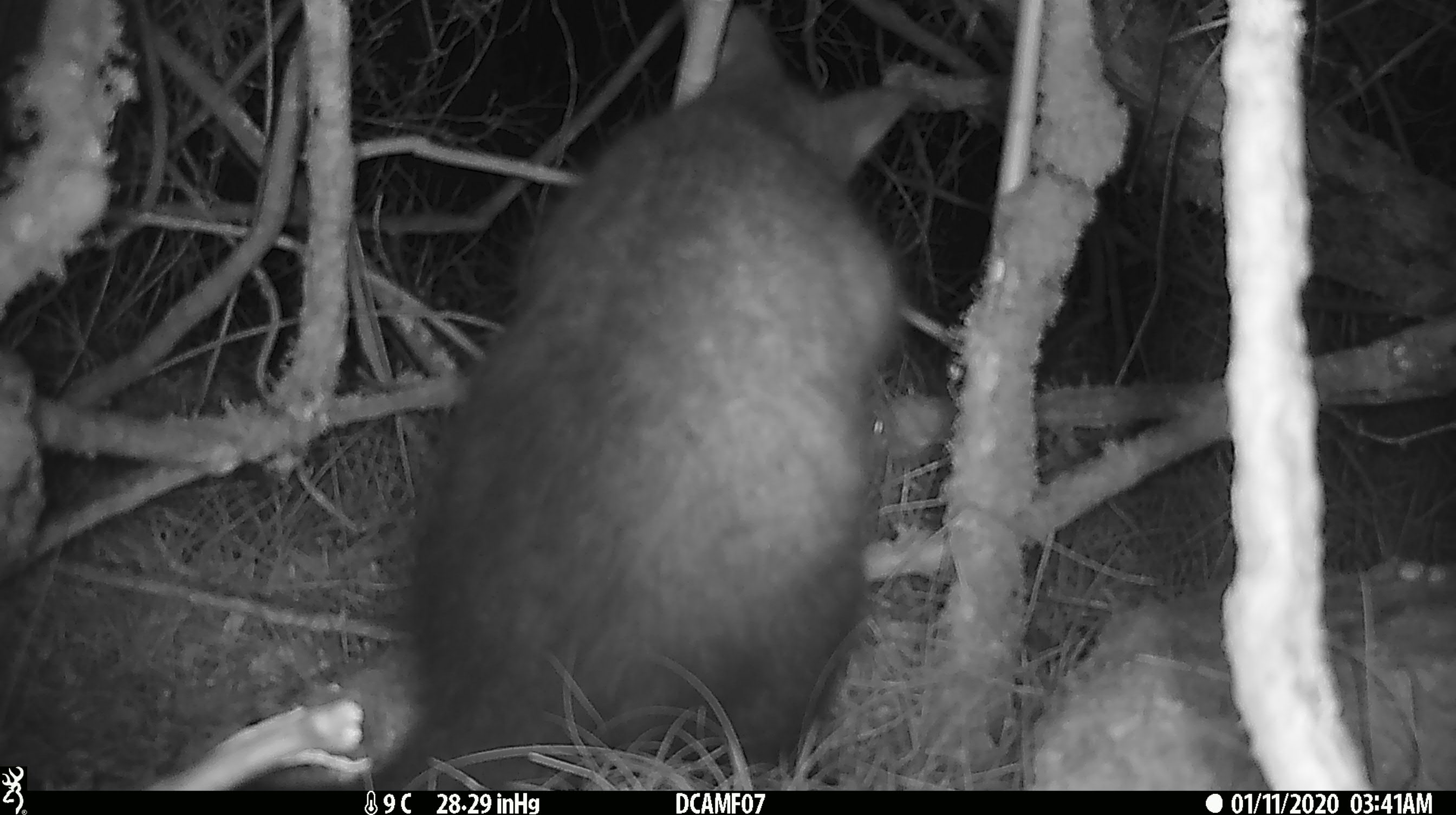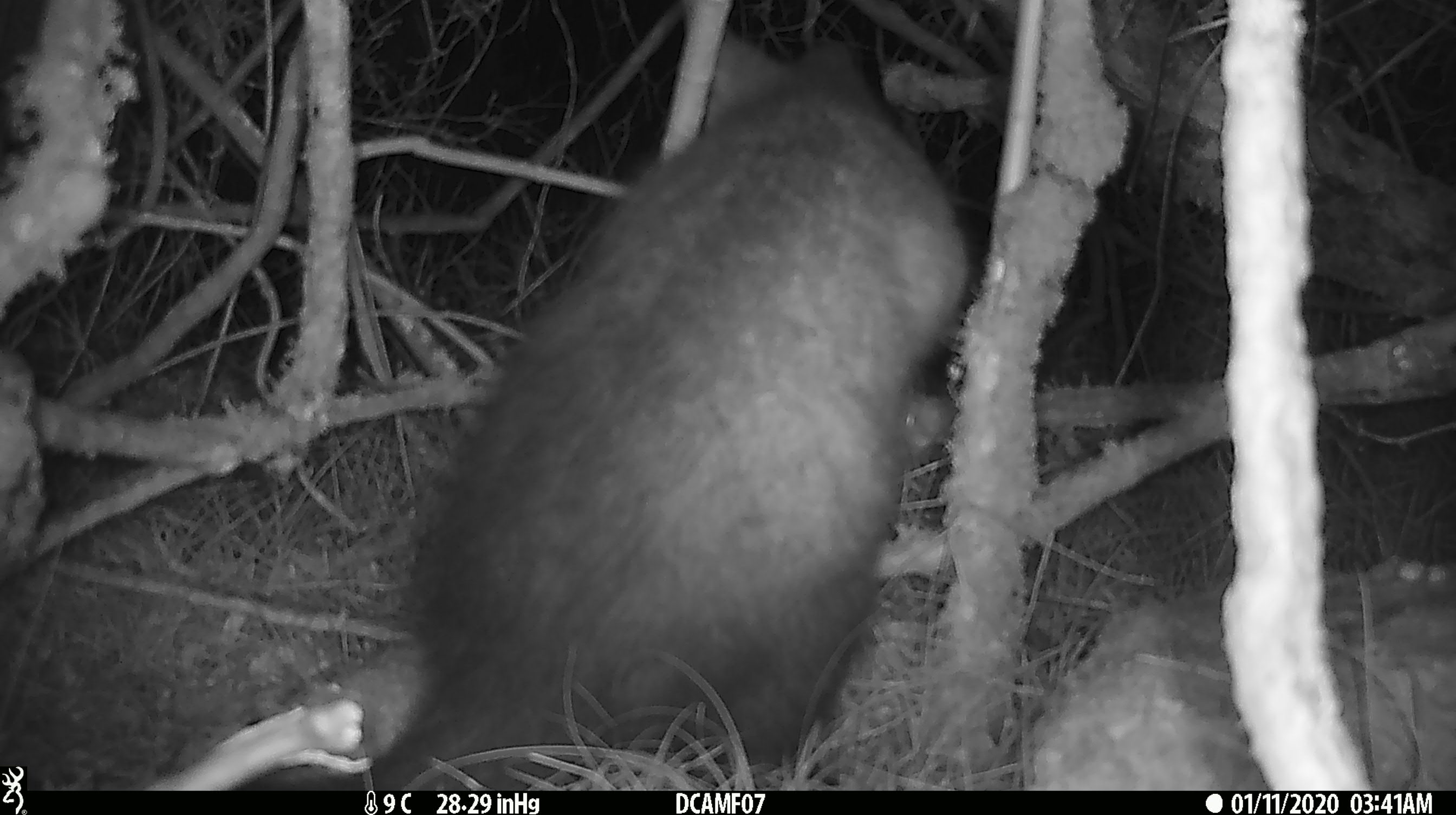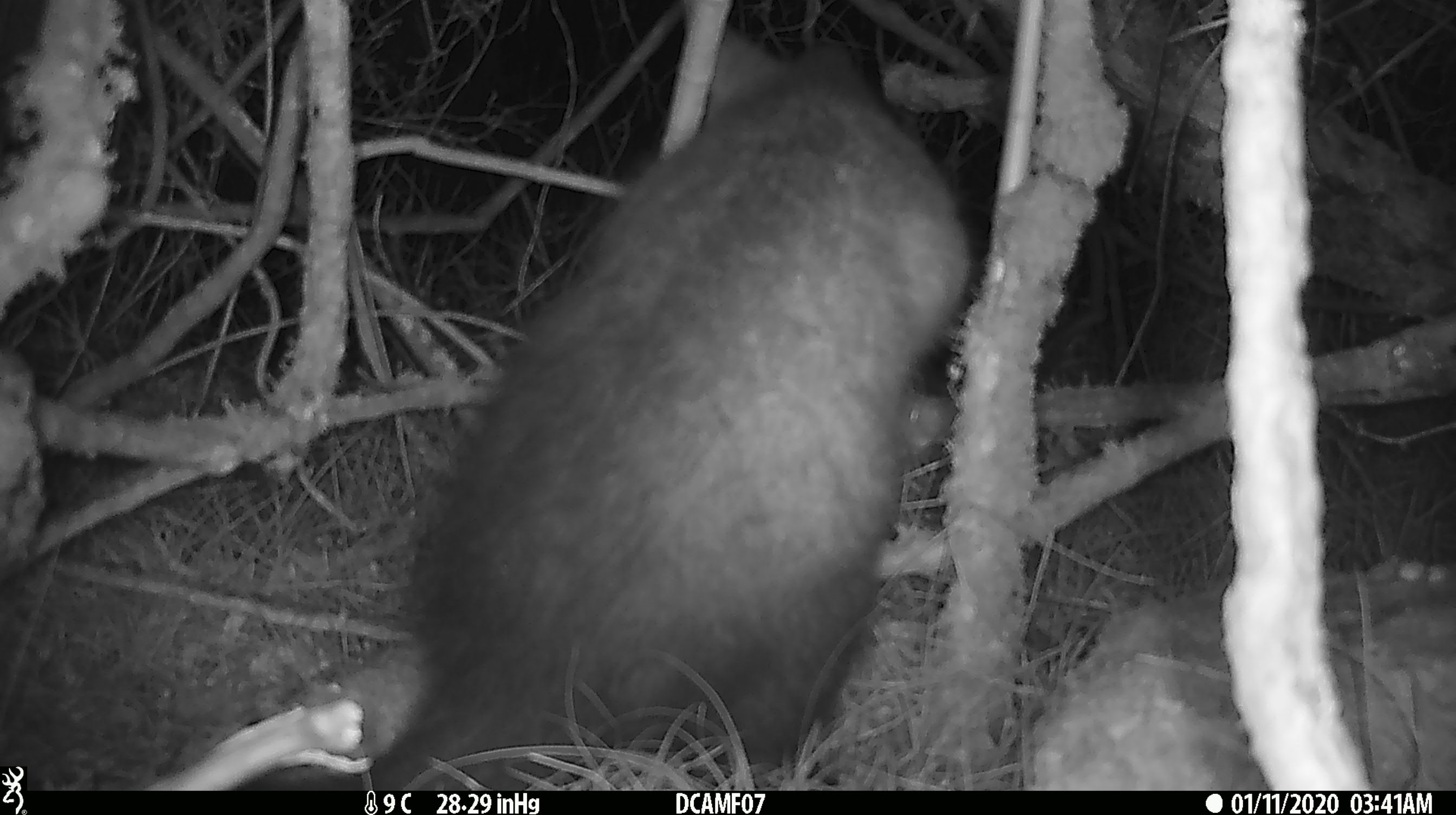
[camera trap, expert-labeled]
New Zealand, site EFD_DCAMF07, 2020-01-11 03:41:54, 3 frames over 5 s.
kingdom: Animalia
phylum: Chordata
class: Mammalia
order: Diprotodontia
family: Phalangeridae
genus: Trichosurus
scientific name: Trichosurus vulpecula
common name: common brushtail possum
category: possum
Possum (common brushtail possum) (Trichosurus vulpecula).